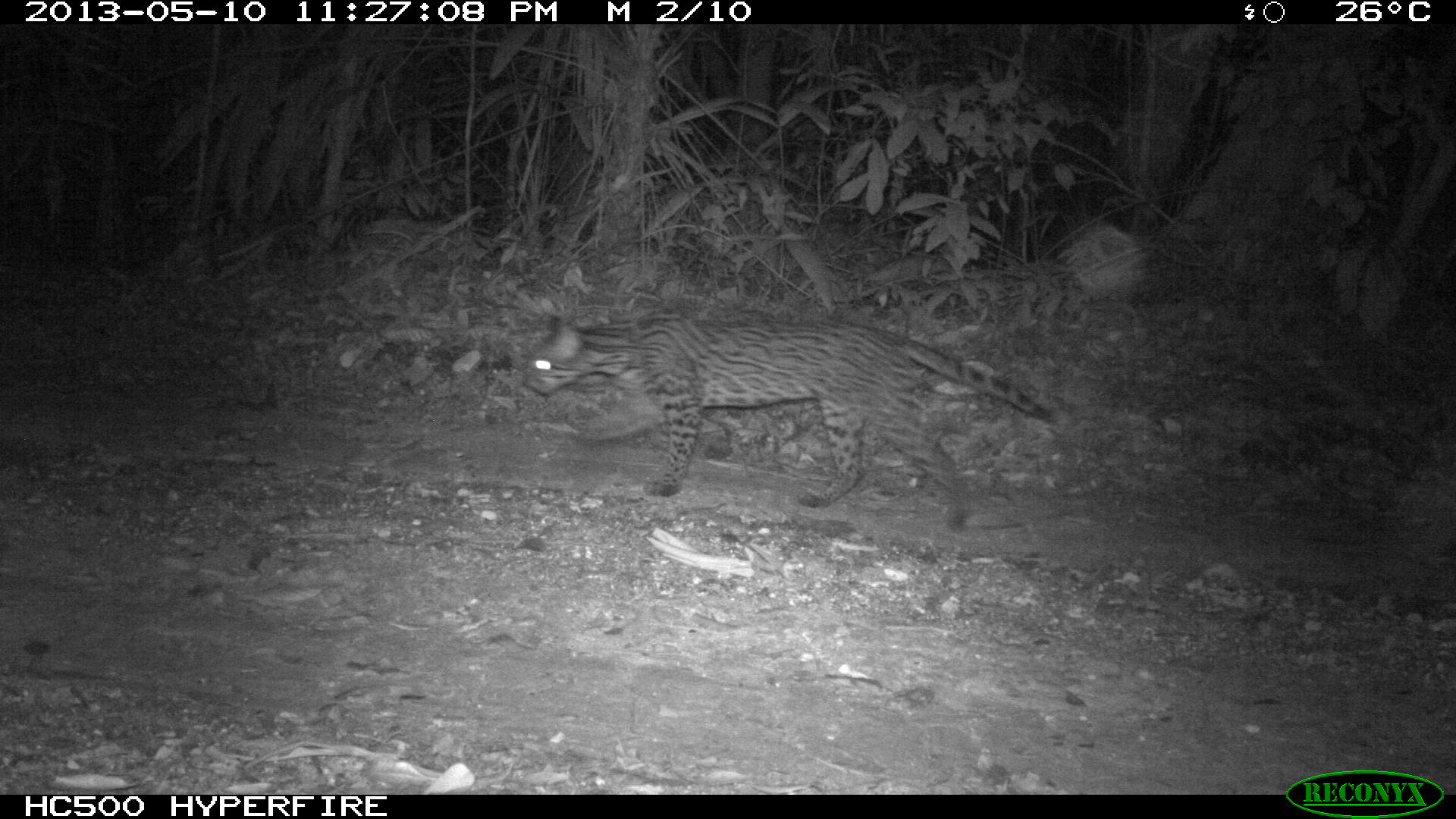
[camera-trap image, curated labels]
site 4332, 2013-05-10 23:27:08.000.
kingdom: Animalia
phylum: Chordata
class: Mammalia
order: Carnivora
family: Felidae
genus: Leopardus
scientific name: Leopardus pardalis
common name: ocelot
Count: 1.